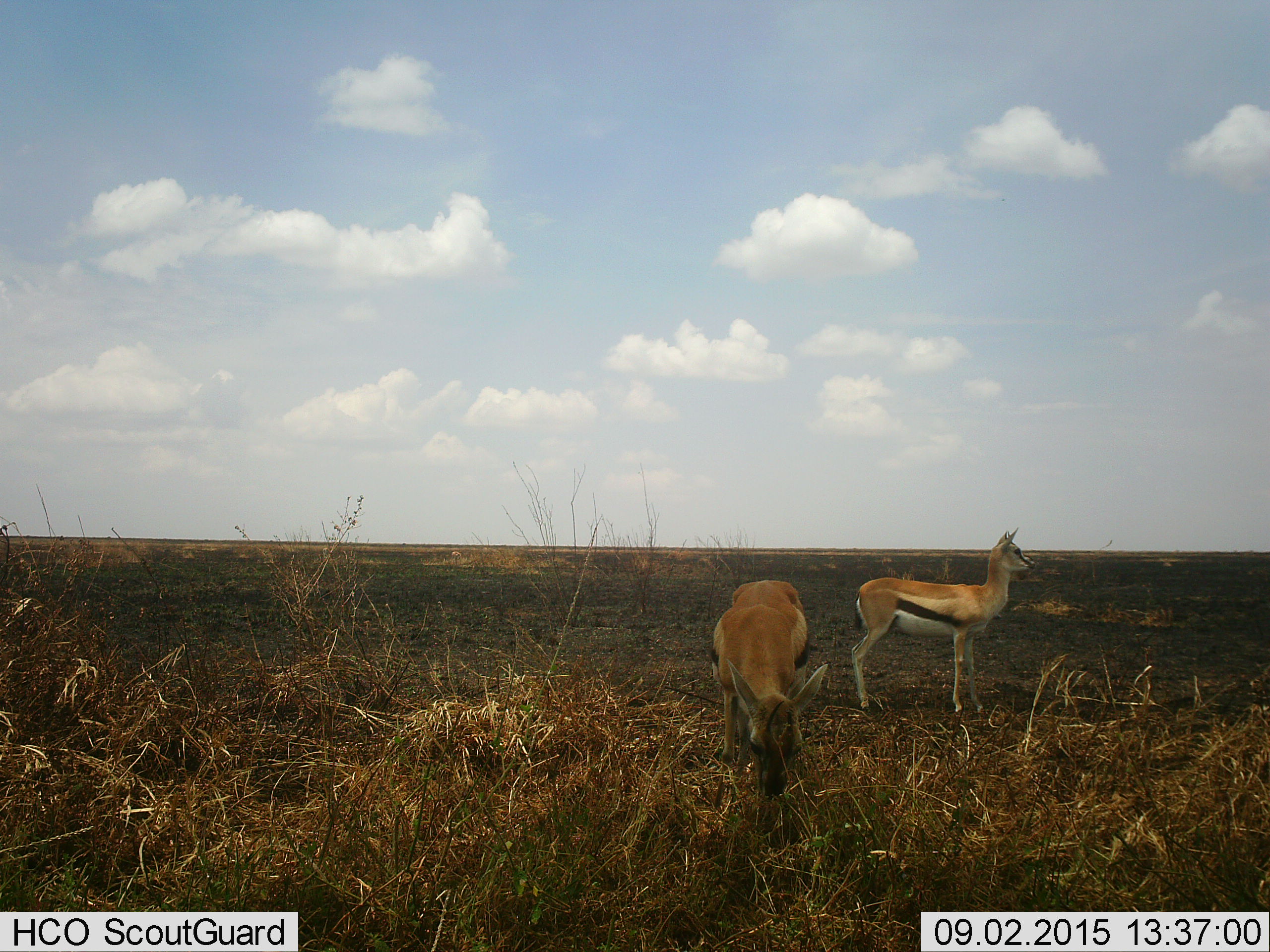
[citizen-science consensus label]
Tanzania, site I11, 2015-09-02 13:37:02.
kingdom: Animalia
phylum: Chordata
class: Mammalia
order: Artiodactyla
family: Bovidae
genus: Eudorcas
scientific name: Eudorcas thomsonii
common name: thomson's gazelle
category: gazellethomsons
Gazellethomsons (thomson's gazelle) (Eudorcas thomsonii), count 2. Behavior (volunteer vote fractions): standing 70%, resting 10%, moving 0%, interacting 0%. Young present (vote fraction): 30%. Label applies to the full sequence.